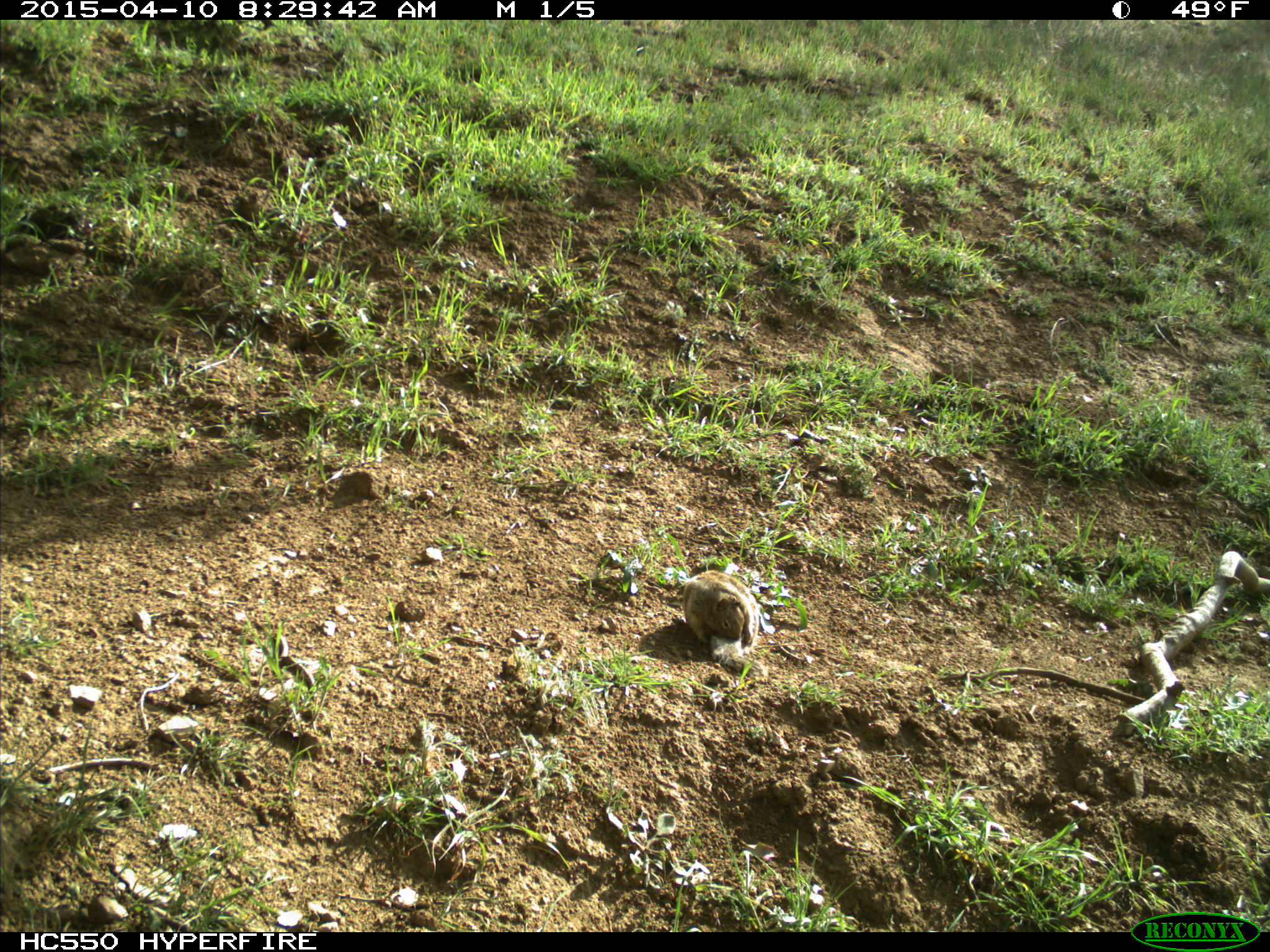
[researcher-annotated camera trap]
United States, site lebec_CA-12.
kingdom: Animalia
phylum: Chordata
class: Mammalia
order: Rodentia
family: Sciuridae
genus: Otospermophilus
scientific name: Otospermophilus beecheyi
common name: california ground squirrel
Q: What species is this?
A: Otospermophilus beecheyi (california ground squirrel).